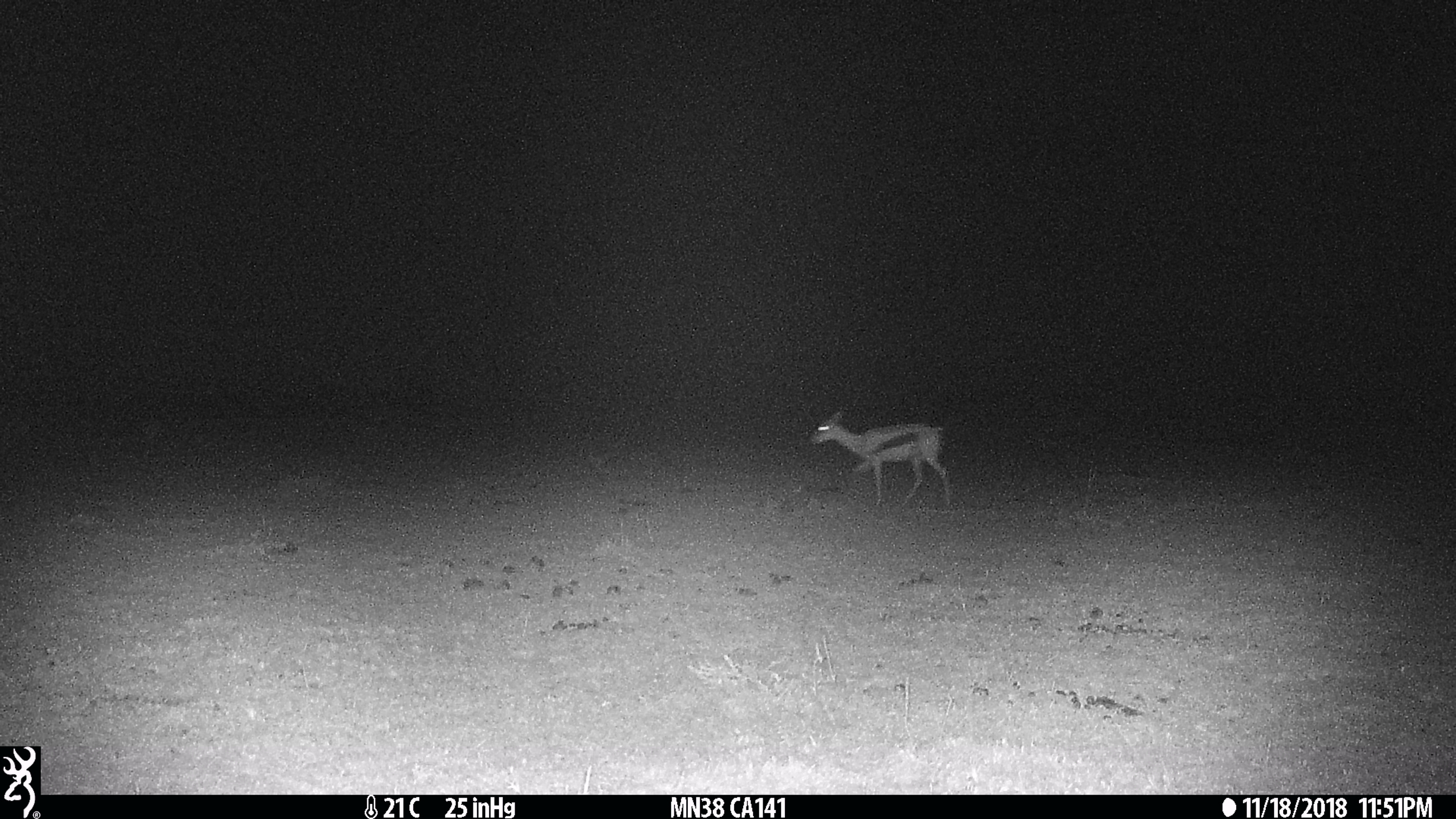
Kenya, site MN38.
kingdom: Animalia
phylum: Chordata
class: Mammalia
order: Artiodactyla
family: Bovidae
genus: Eudorcas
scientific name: Eudorcas thomsonii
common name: thomon's gazelle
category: gazelle thomsons